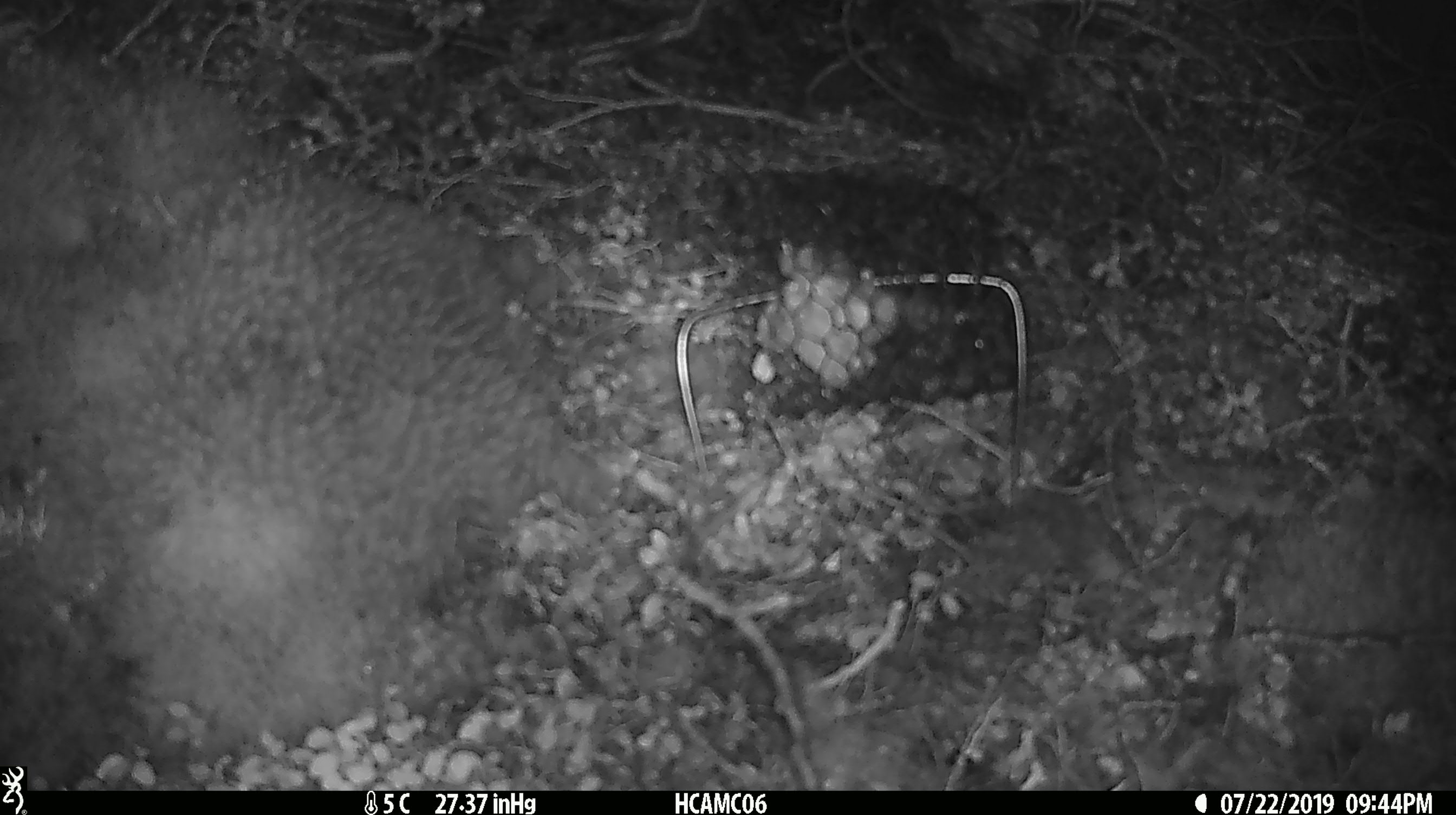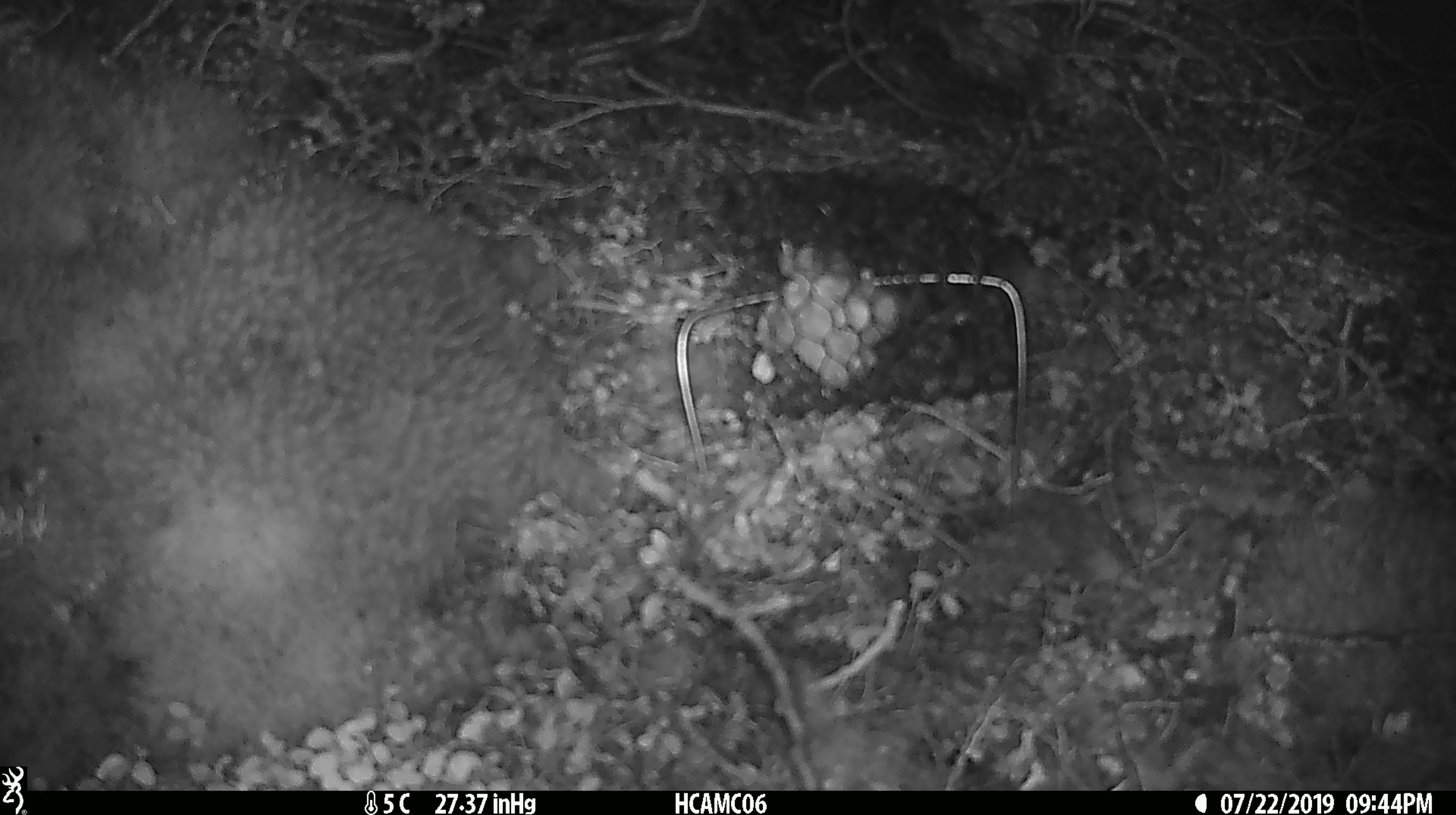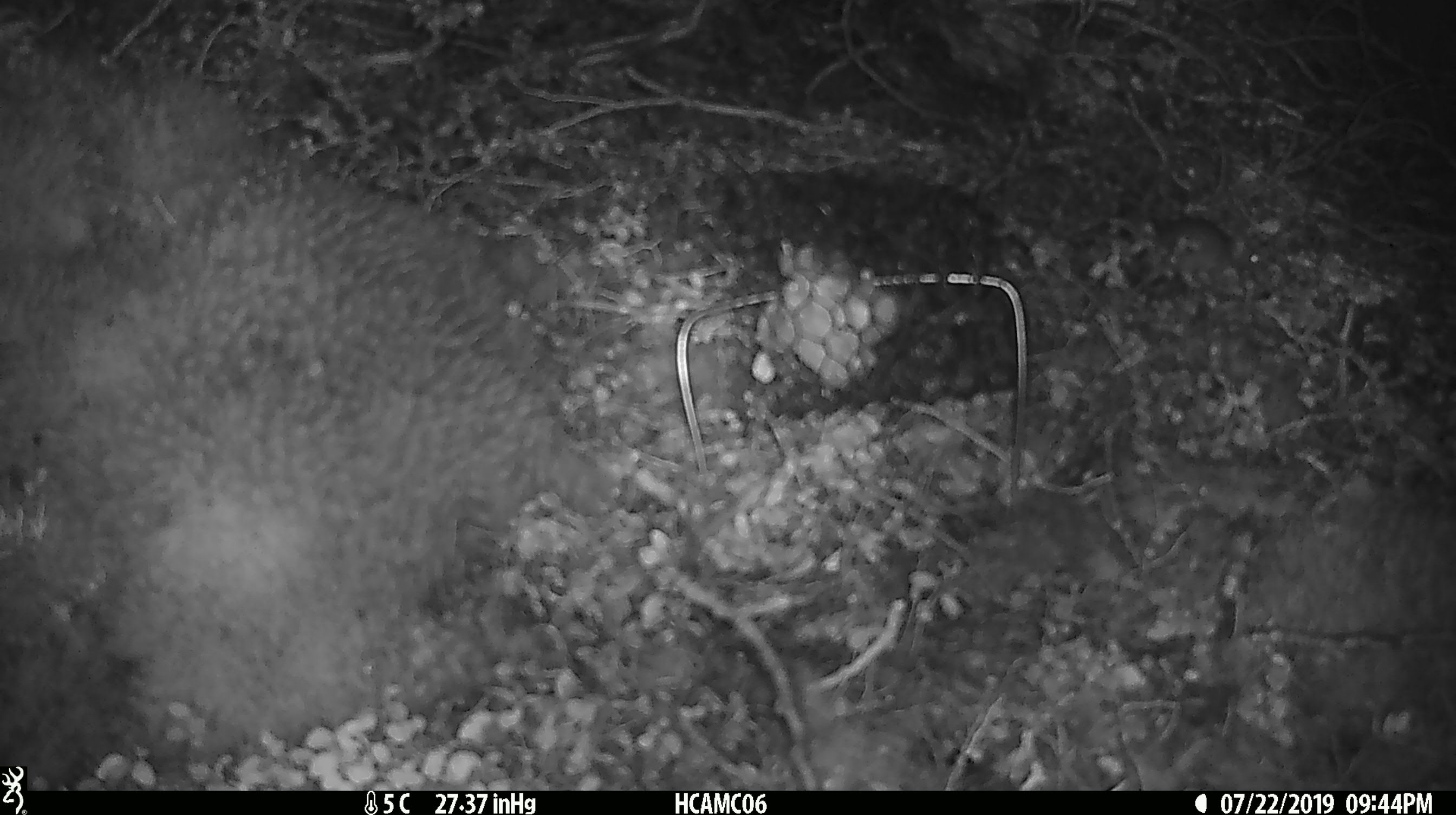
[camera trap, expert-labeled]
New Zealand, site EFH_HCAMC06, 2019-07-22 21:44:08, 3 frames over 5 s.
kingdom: Animalia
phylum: Chordata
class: Mammalia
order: Rodentia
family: Muridae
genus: Mus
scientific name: Mus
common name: mouse